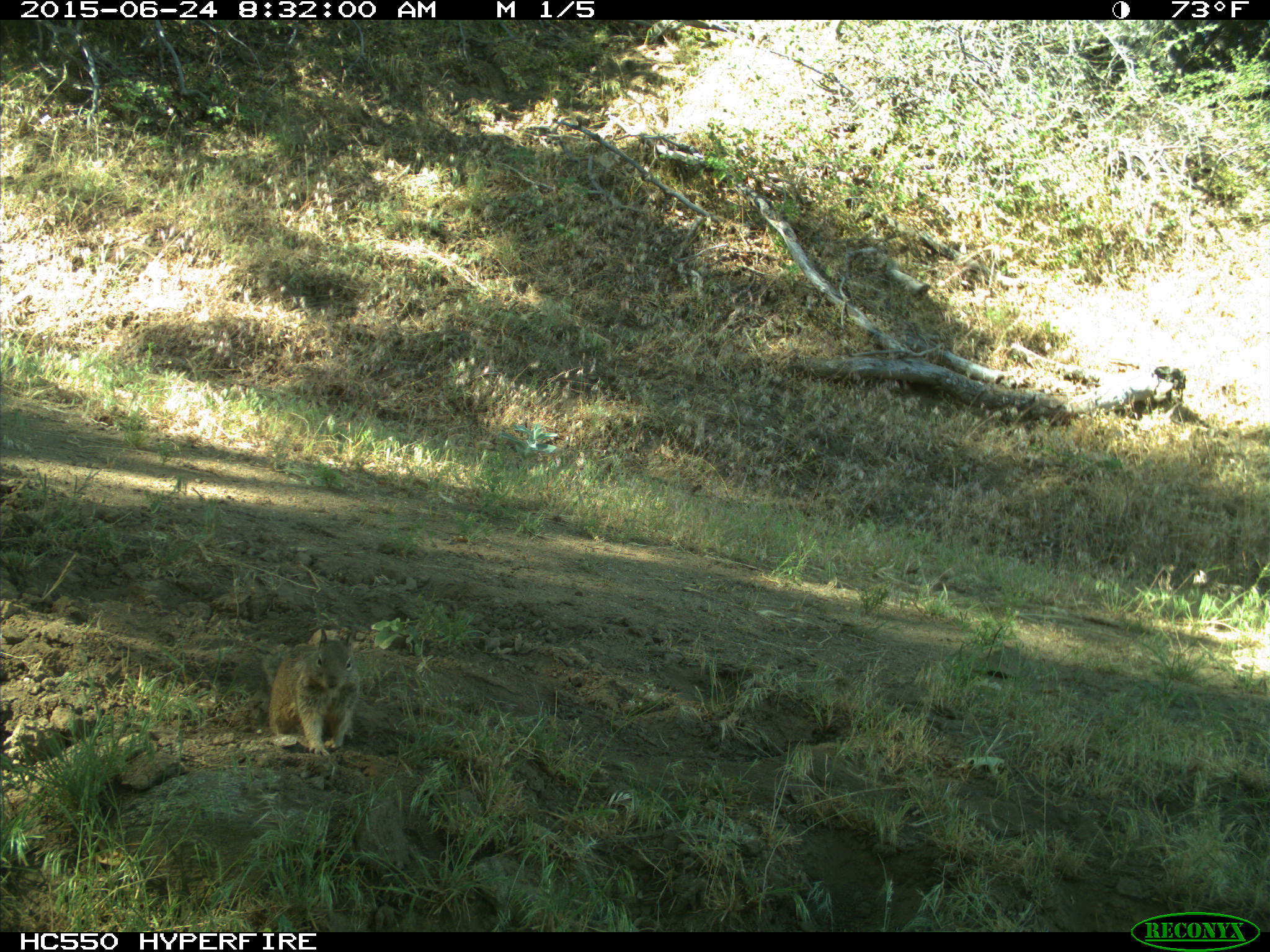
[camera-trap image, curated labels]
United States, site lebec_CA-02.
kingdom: Animalia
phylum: Chordata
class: Mammalia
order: Rodentia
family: Sciuridae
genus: Otospermophilus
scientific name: Otospermophilus beecheyi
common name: california ground squirrel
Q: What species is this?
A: Otospermophilus beecheyi (california ground squirrel).